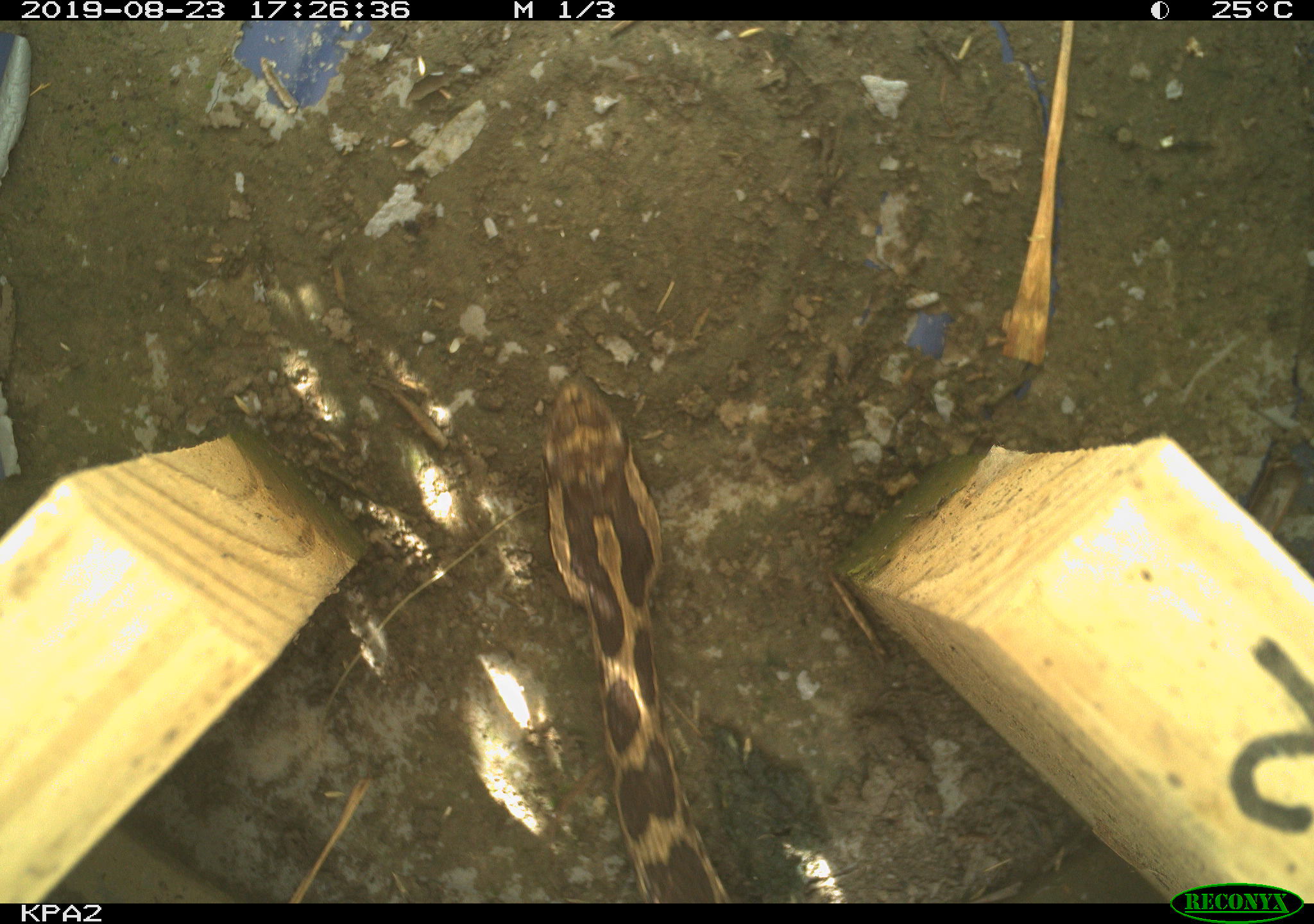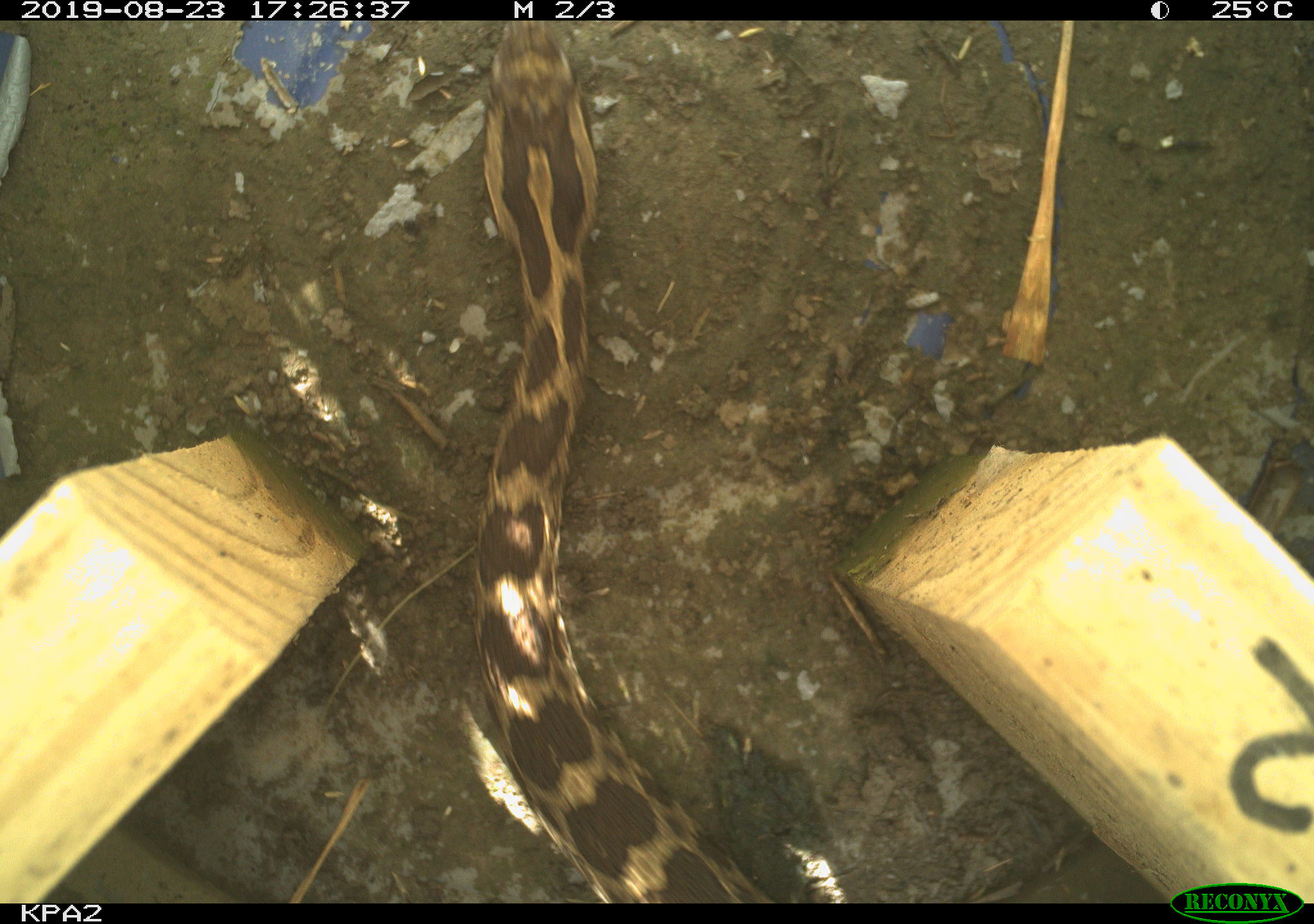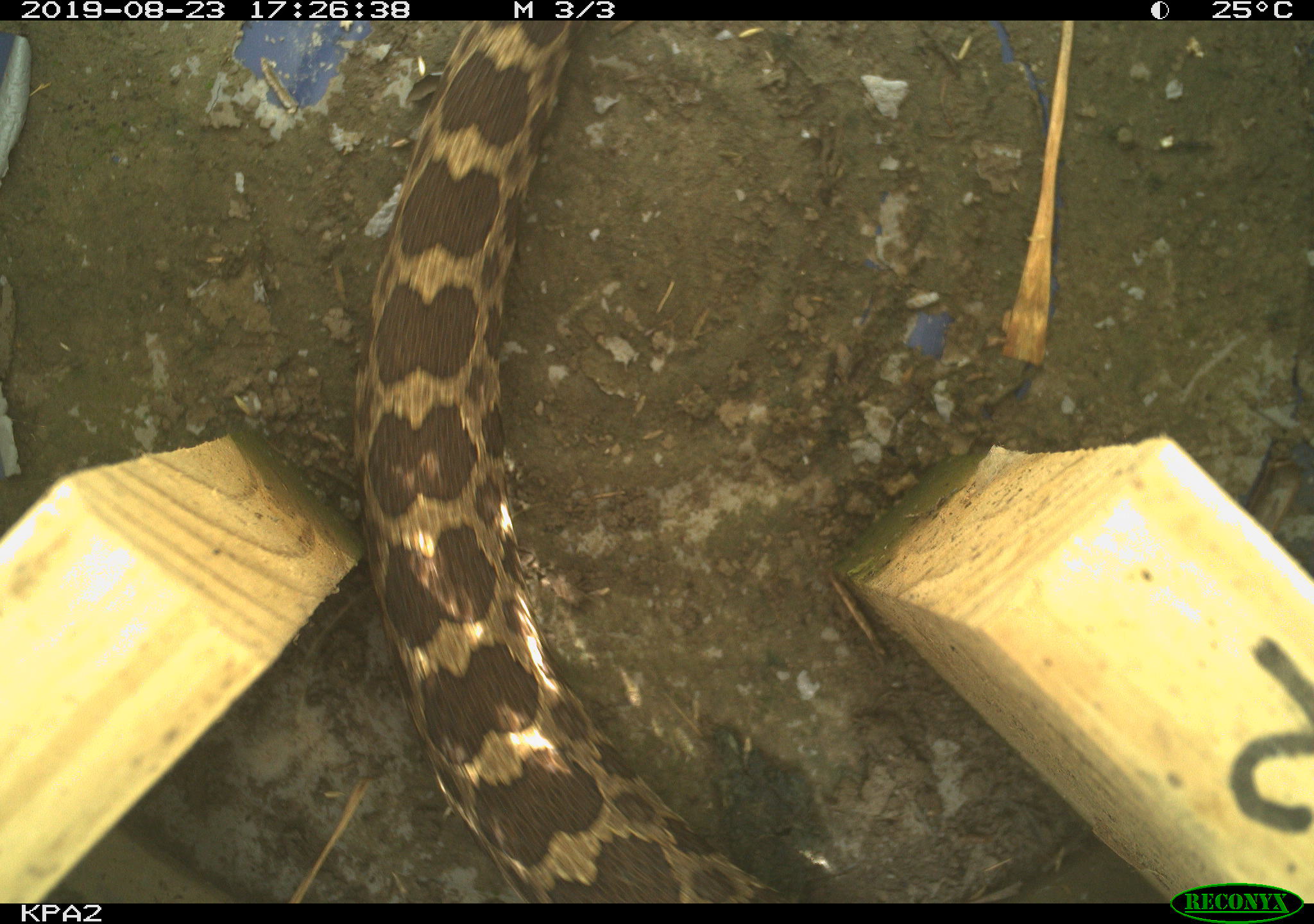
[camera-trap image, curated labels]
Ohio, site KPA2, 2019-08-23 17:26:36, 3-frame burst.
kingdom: Animalia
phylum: Chordata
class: Reptilia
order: Squamata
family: Viperidae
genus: Sistrurus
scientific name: Sistrurus catenatus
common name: eastern massasauga